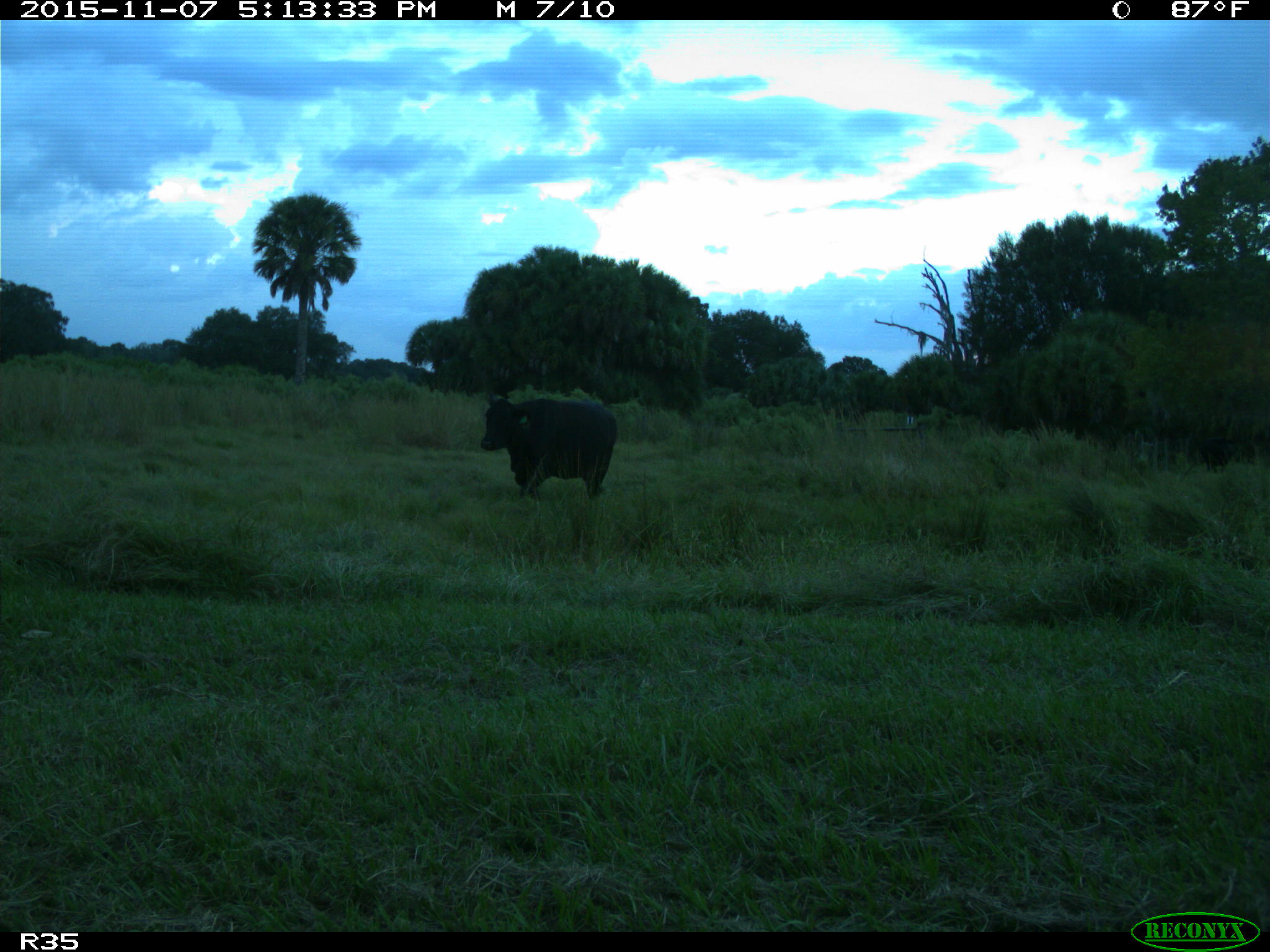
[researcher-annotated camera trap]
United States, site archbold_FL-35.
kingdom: Animalia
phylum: Chordata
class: Mammalia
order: Artiodactyla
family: Bovidae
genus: Bos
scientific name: Bos taurus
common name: domestic cow